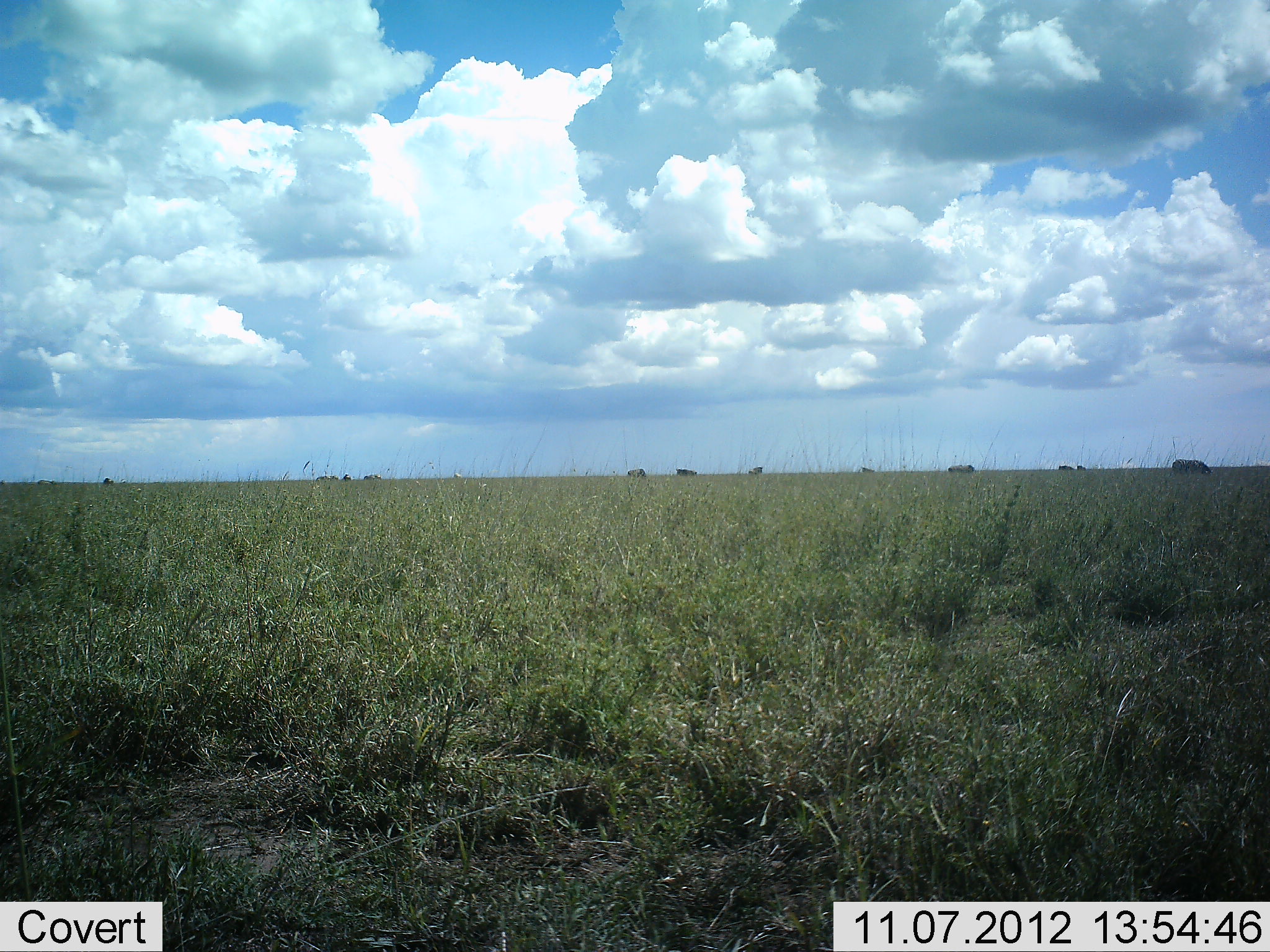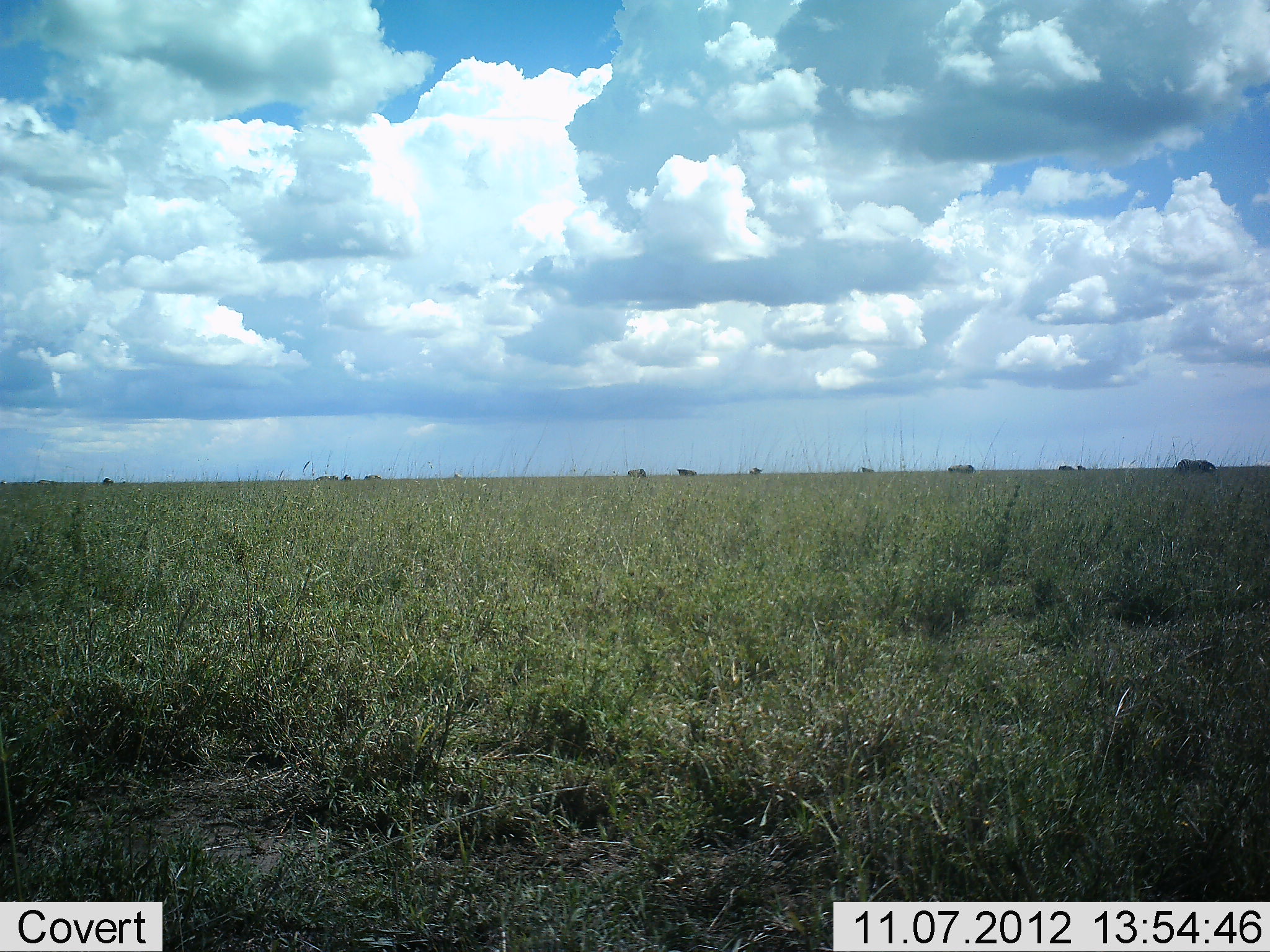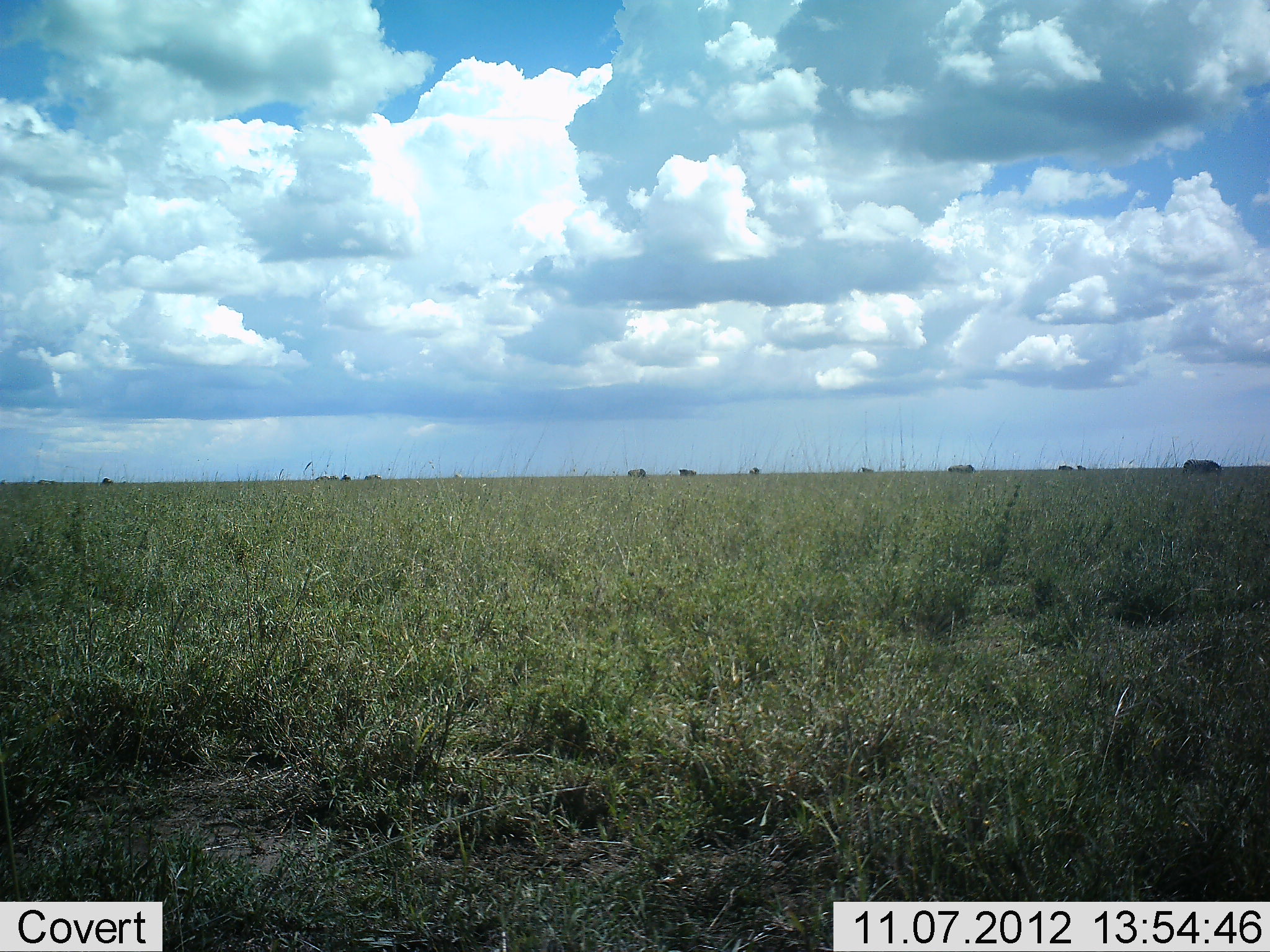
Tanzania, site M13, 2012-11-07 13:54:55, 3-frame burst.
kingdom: Animalia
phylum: Chordata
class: Mammalia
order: Artiodactyla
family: Bovidae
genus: Connochaetes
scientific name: Connochaetes taurinus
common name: blue wildebeest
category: wildebeest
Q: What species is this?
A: Wildebeest (blue wildebeest) (Connochaetes taurinus).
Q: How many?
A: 10.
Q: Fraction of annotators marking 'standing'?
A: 86%.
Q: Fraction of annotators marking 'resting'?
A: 0%.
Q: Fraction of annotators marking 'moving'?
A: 71%.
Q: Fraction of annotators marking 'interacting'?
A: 0%.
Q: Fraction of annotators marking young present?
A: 0%.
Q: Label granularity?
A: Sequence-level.